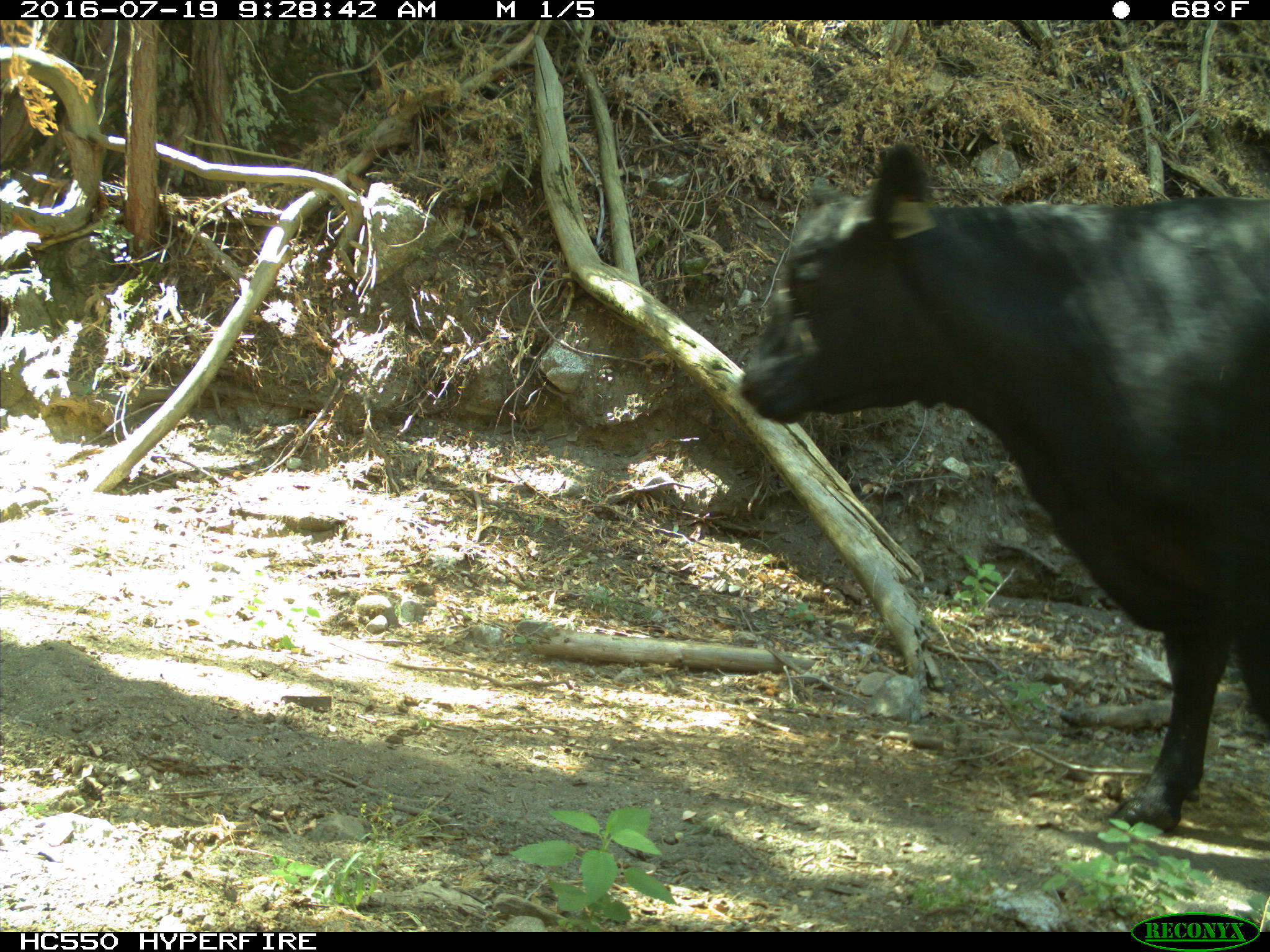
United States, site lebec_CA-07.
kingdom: Animalia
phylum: Chordata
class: Mammalia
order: Artiodactyla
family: Bovidae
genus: Bos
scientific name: Bos taurus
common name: domestic cow